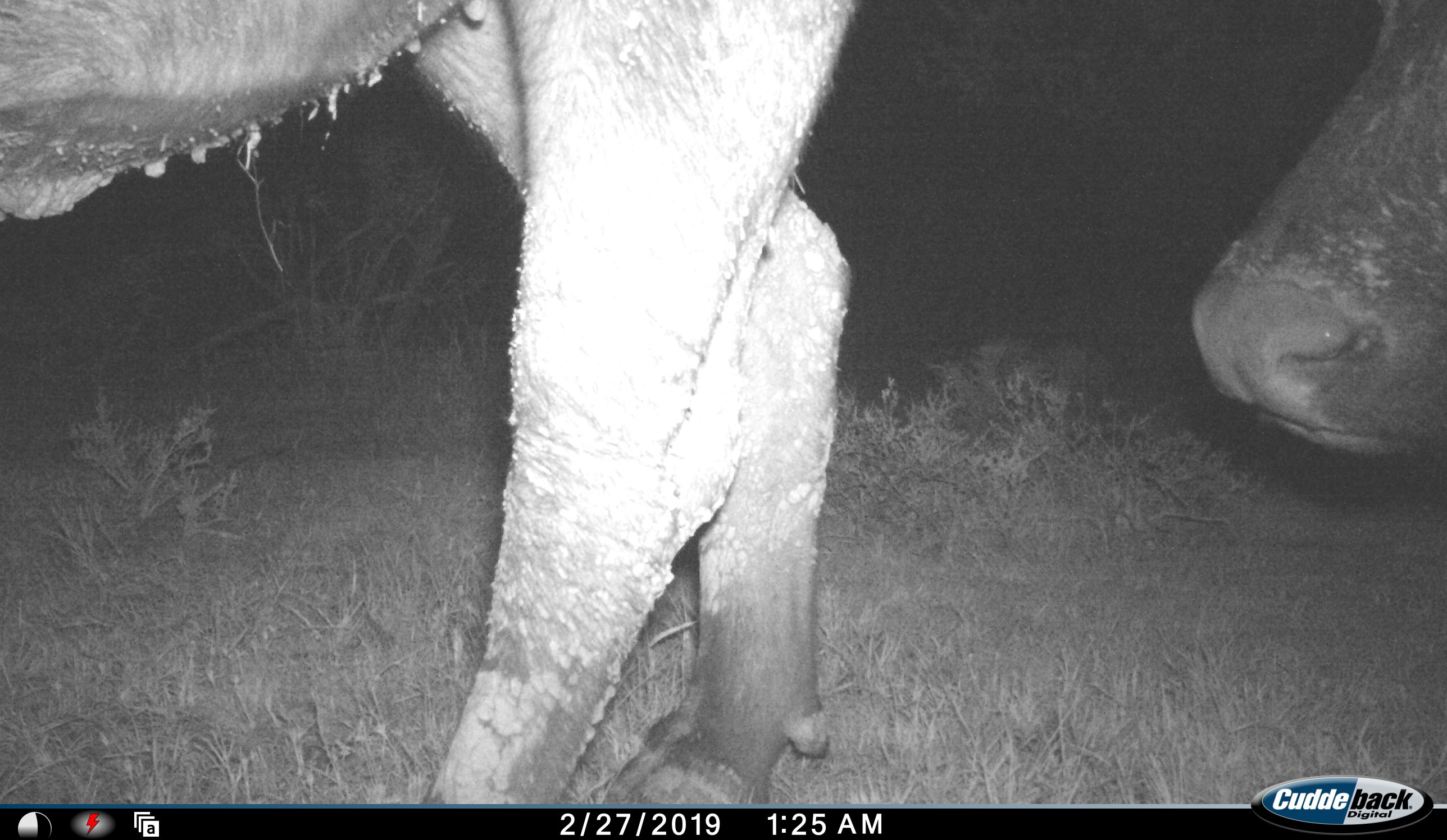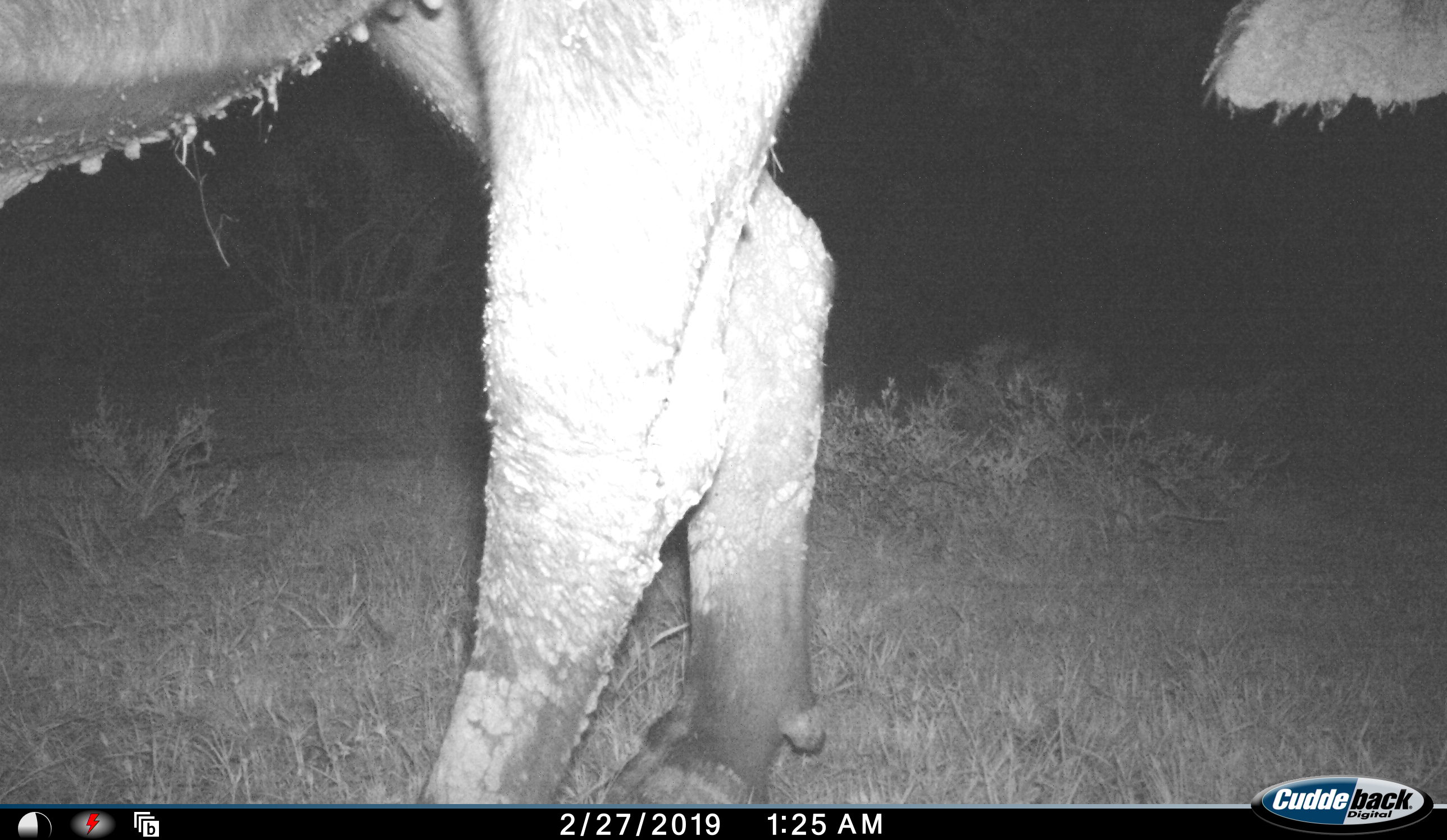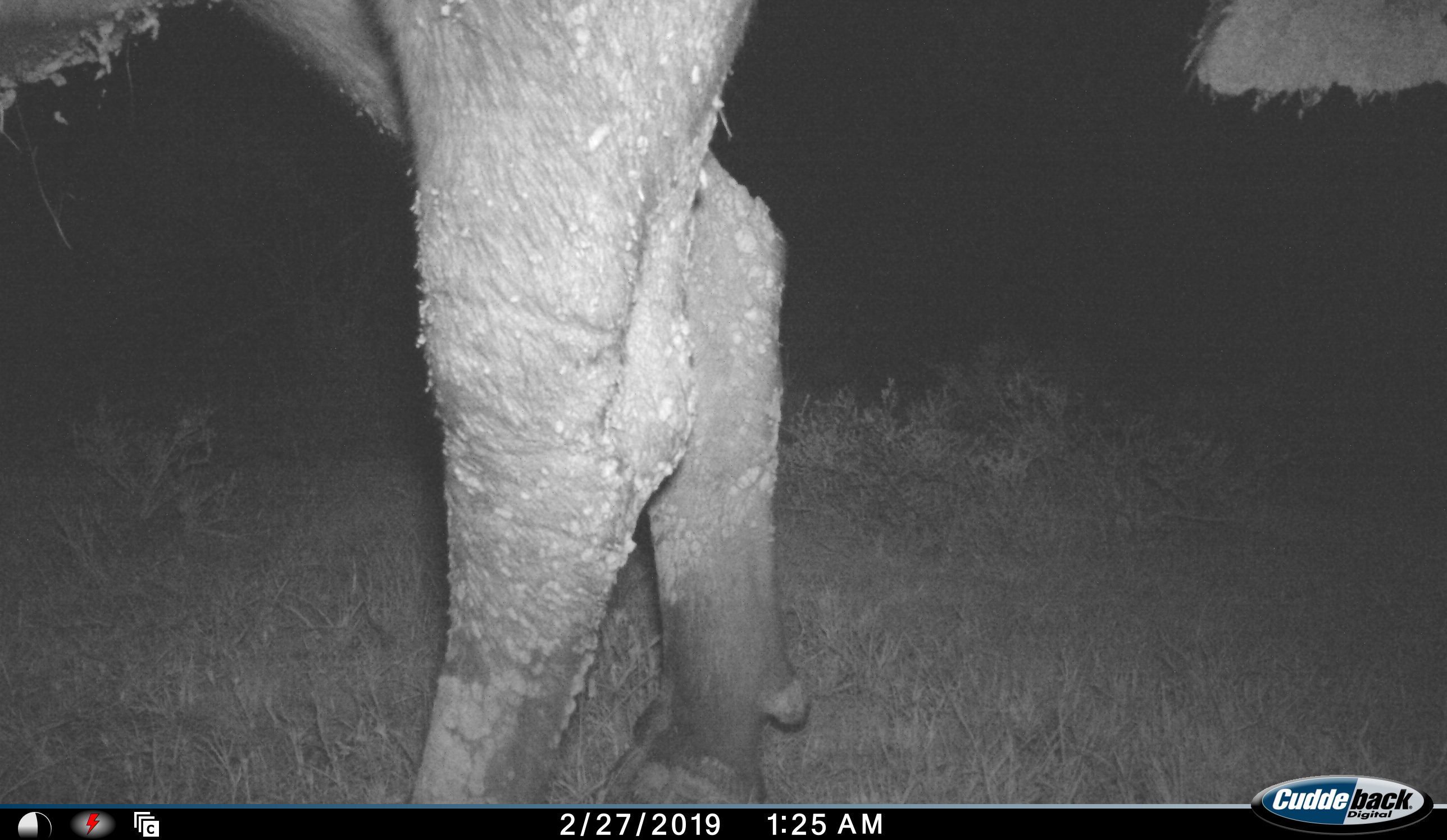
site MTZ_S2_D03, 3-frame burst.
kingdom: Animalia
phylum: Chordata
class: Mammalia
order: Artiodactyla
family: Bovidae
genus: Syncerus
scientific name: Syncerus caffer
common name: african buffalo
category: buffalo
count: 2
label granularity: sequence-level